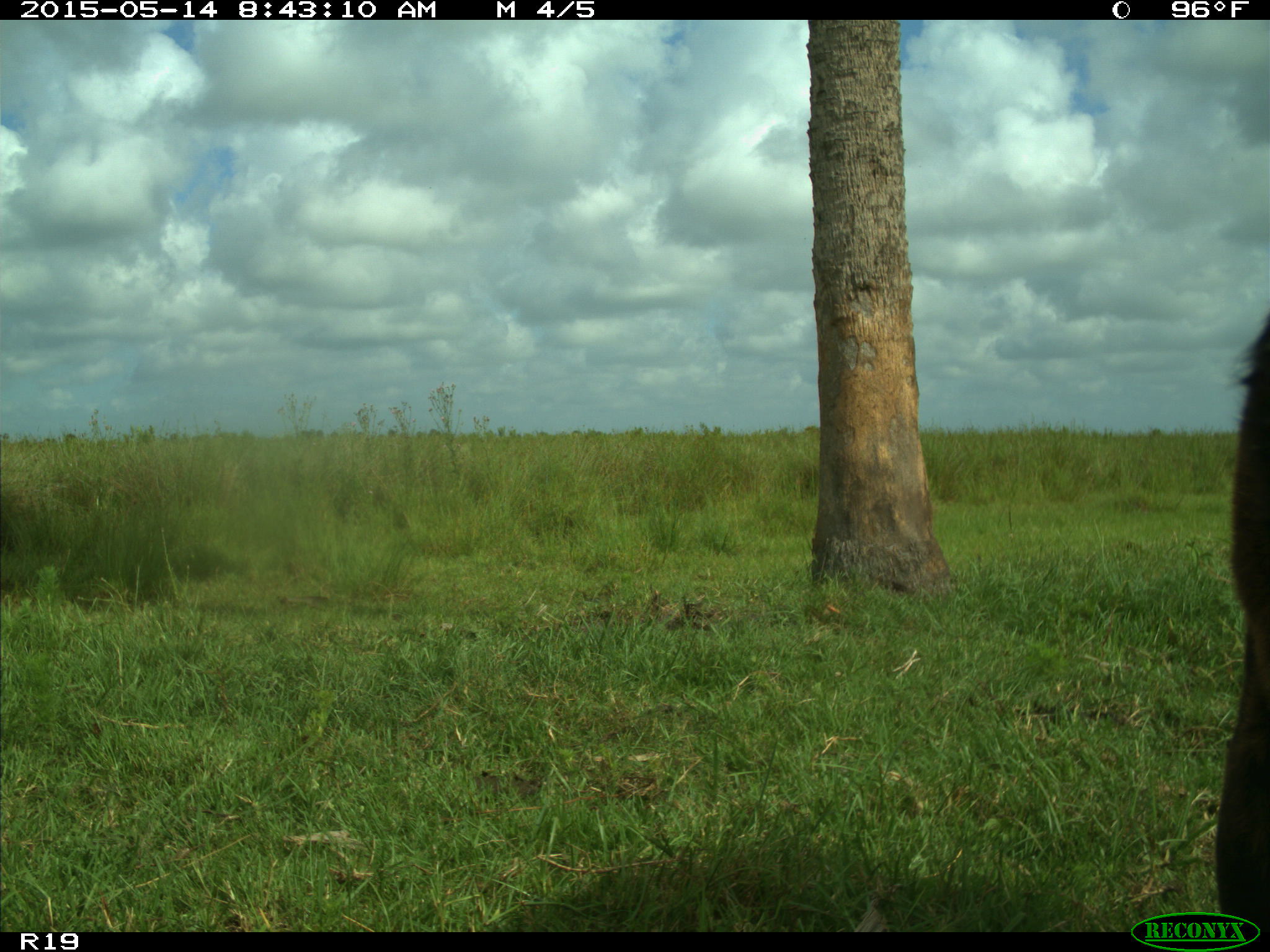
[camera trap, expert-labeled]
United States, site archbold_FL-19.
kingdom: Animalia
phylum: Chordata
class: Mammalia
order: Artiodactyla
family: Bovidae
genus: Bos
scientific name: Bos taurus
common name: domestic cow